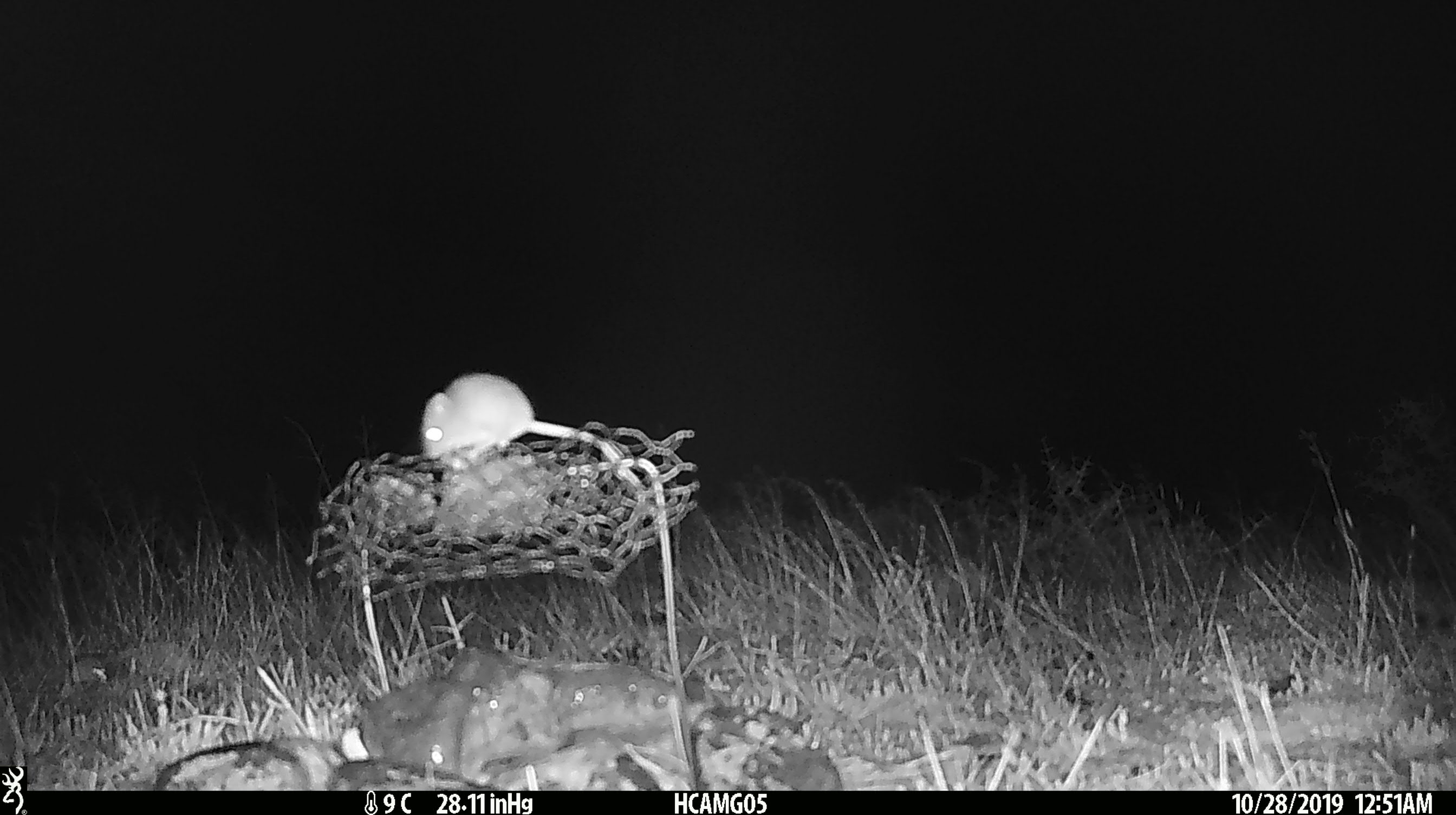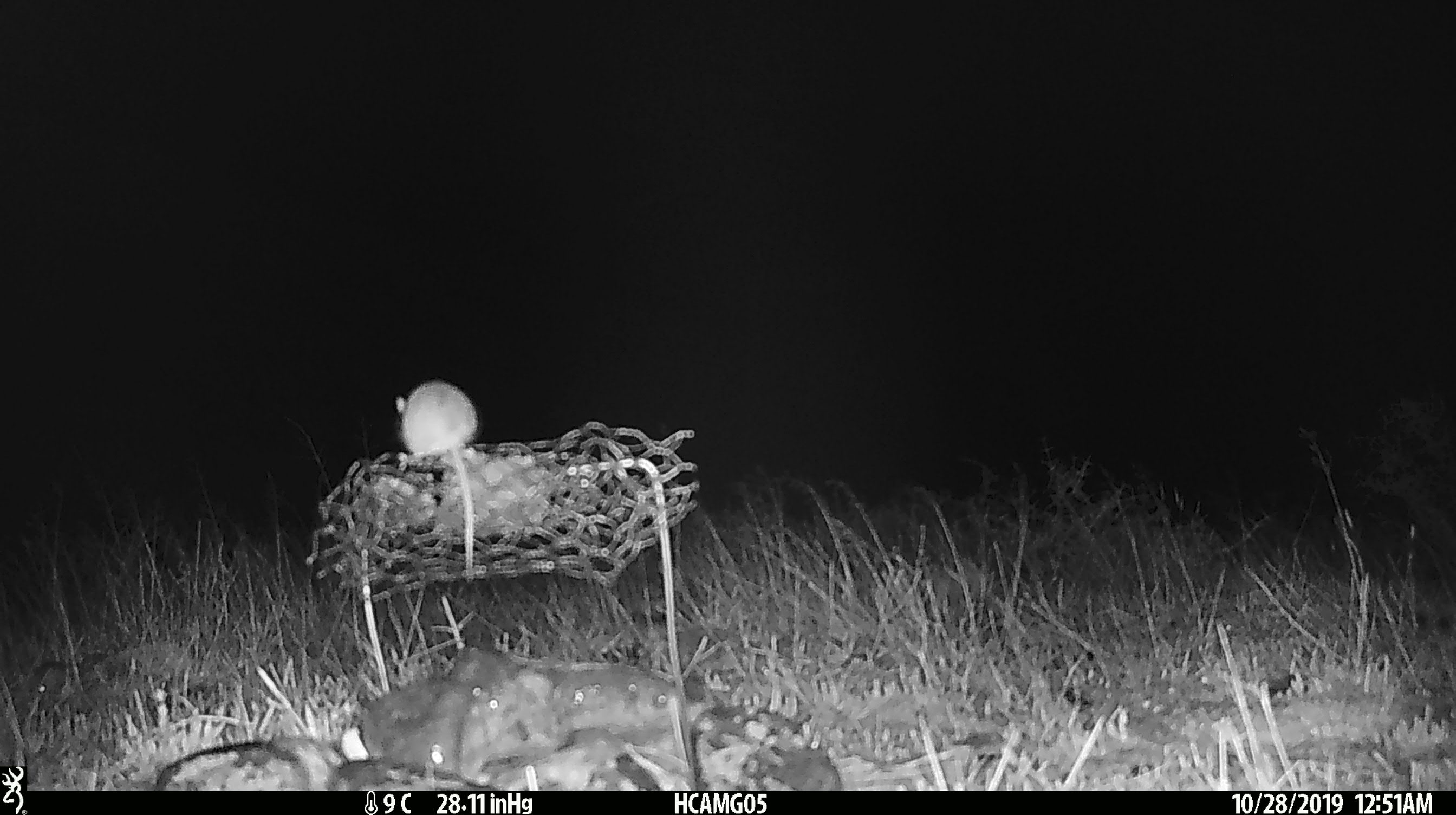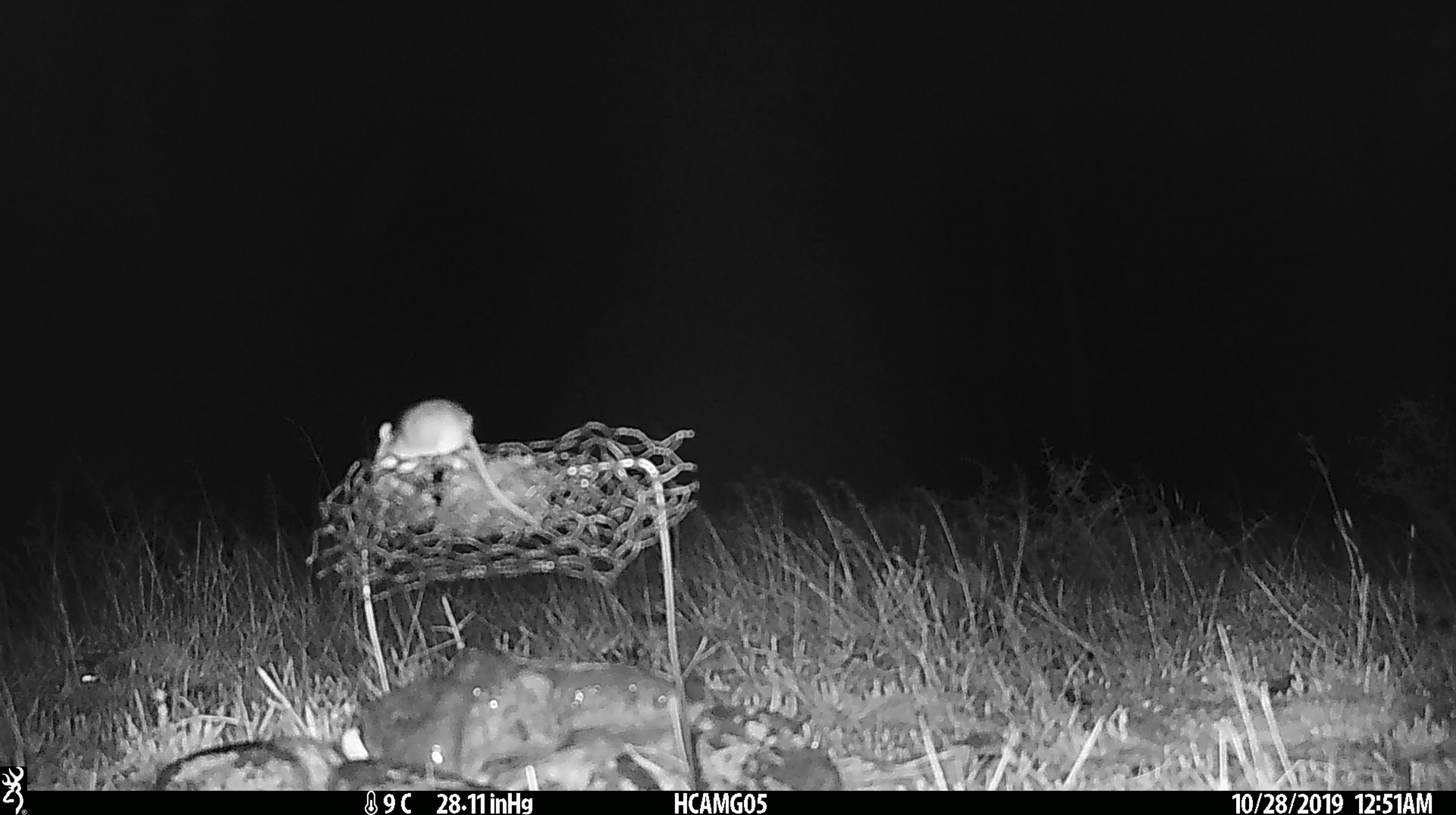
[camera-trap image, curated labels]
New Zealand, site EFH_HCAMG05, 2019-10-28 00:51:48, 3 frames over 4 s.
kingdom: Animalia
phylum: Chordata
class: Mammalia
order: Rodentia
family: Muridae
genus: Mus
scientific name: Mus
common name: mouse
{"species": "mouse (Mus)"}